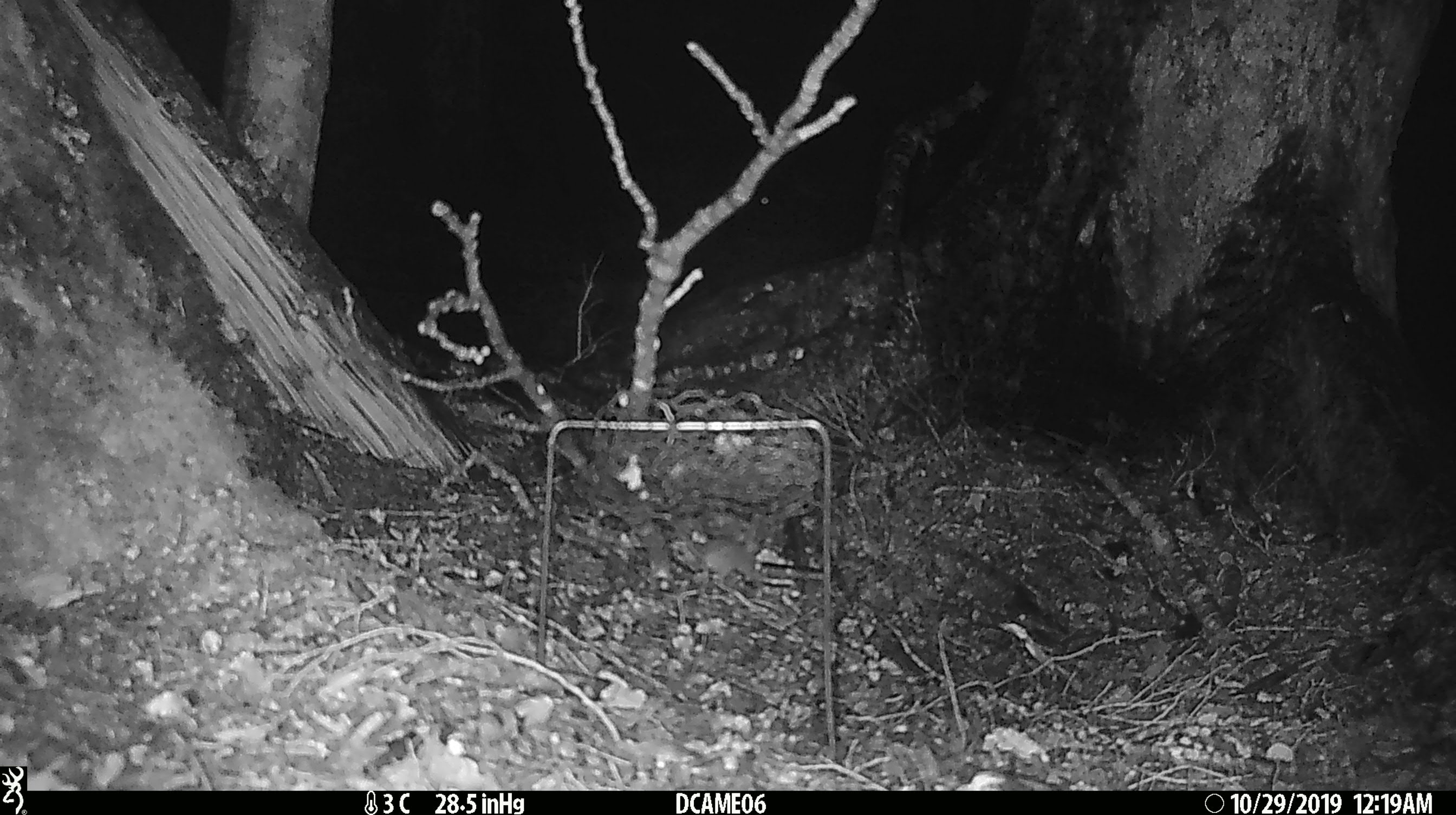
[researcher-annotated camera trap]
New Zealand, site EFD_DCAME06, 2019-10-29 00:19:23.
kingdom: Animalia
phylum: Chordata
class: Mammalia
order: Rodentia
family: Muridae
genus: Mus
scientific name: Mus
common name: mouse